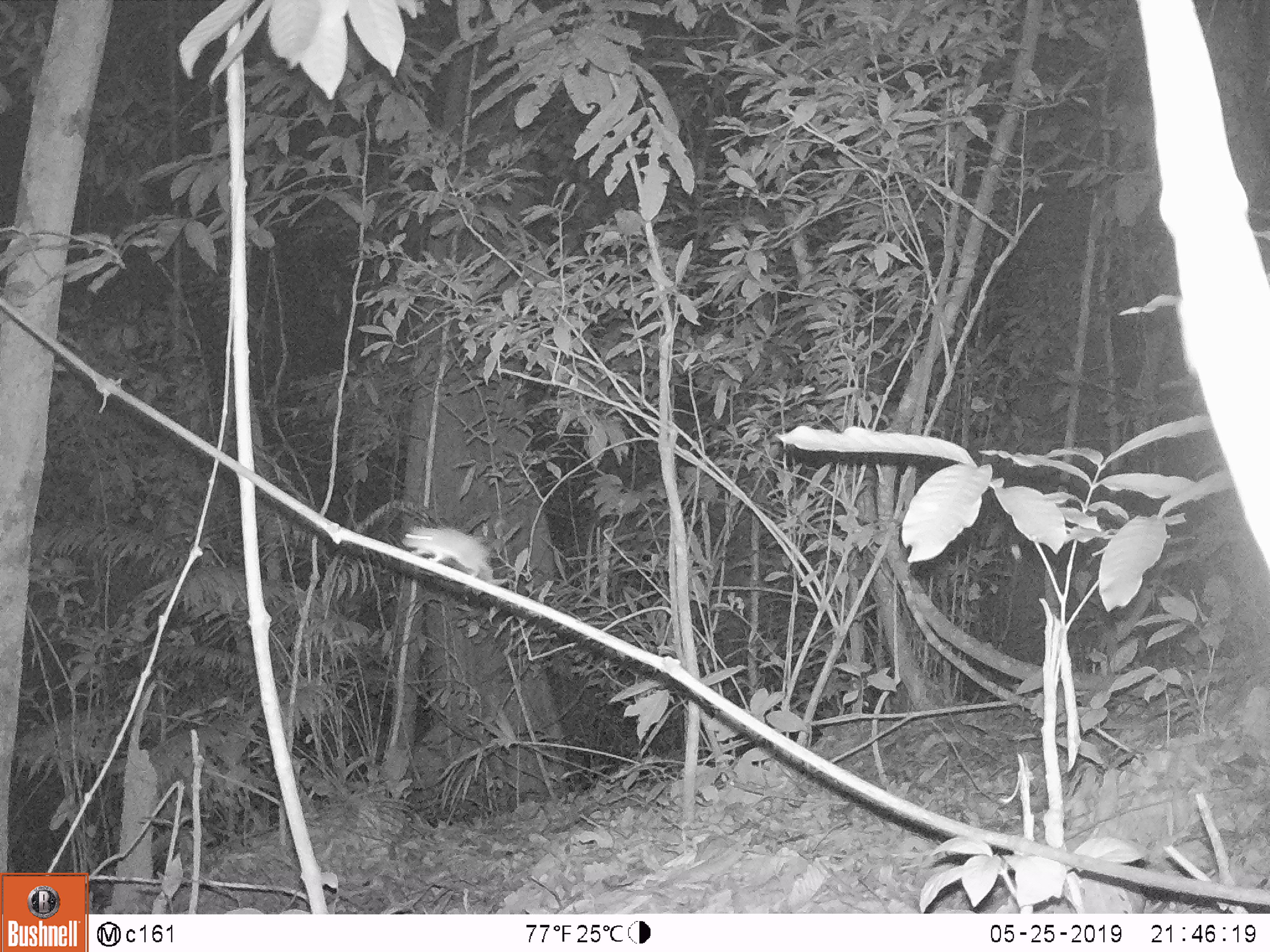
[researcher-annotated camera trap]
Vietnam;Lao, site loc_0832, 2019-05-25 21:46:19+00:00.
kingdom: Animalia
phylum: Chordata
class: Mammalia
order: Rodentia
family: Muridae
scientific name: Muridae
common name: old-world mice and rats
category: unidentified murid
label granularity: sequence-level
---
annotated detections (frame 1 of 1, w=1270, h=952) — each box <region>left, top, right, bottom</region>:
unidentified murid: <region>400, 524, 494, 586</region>